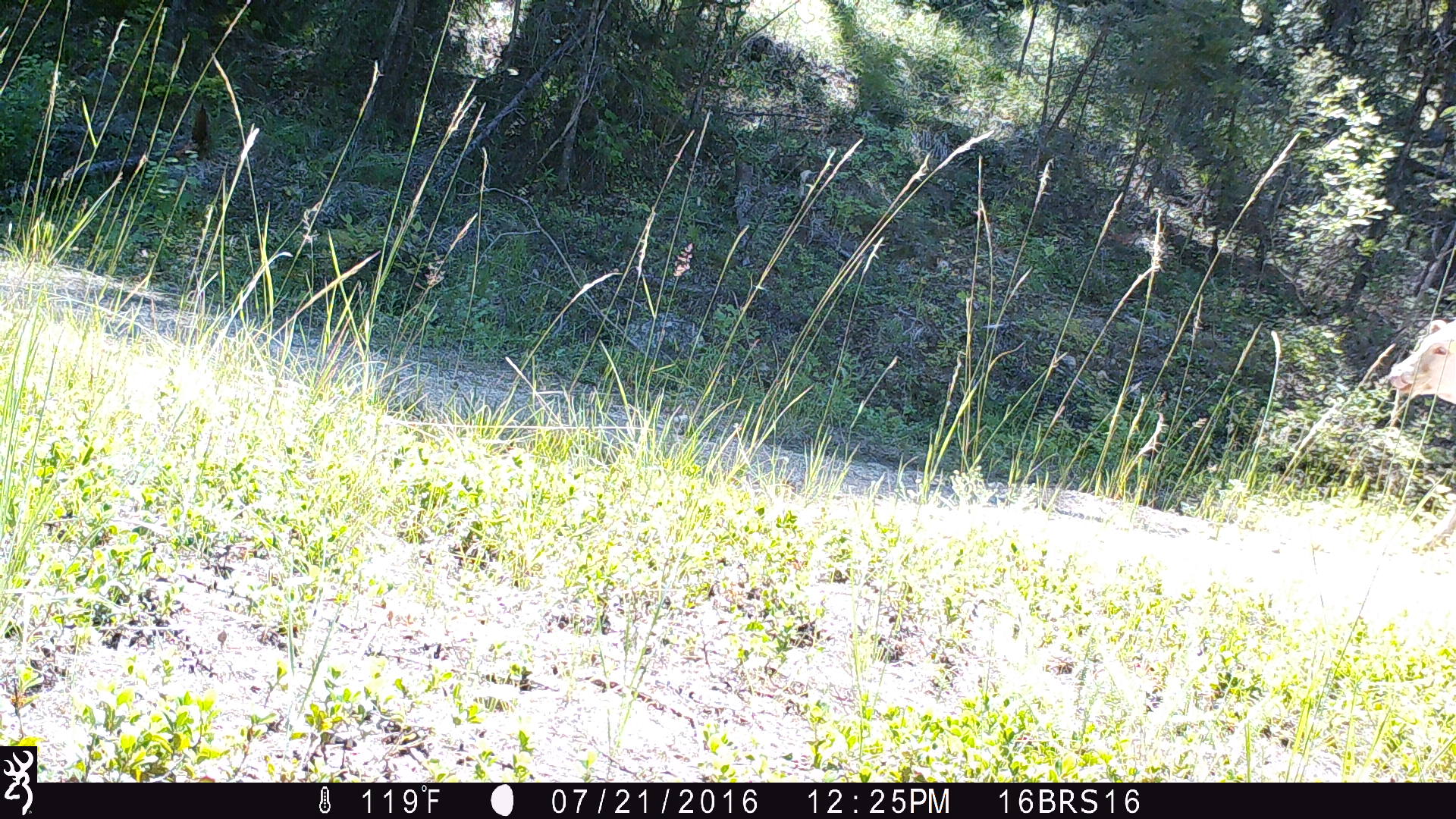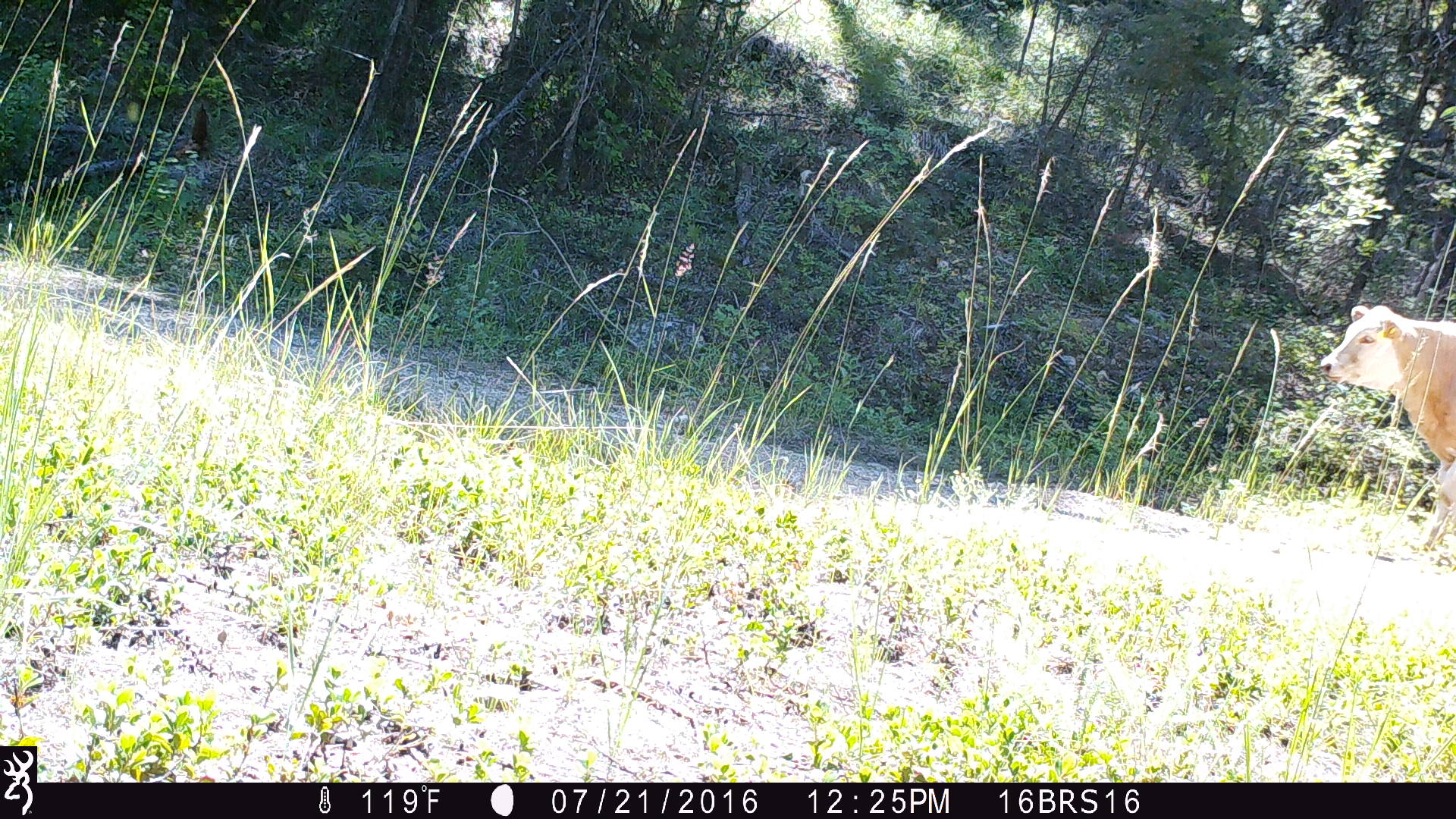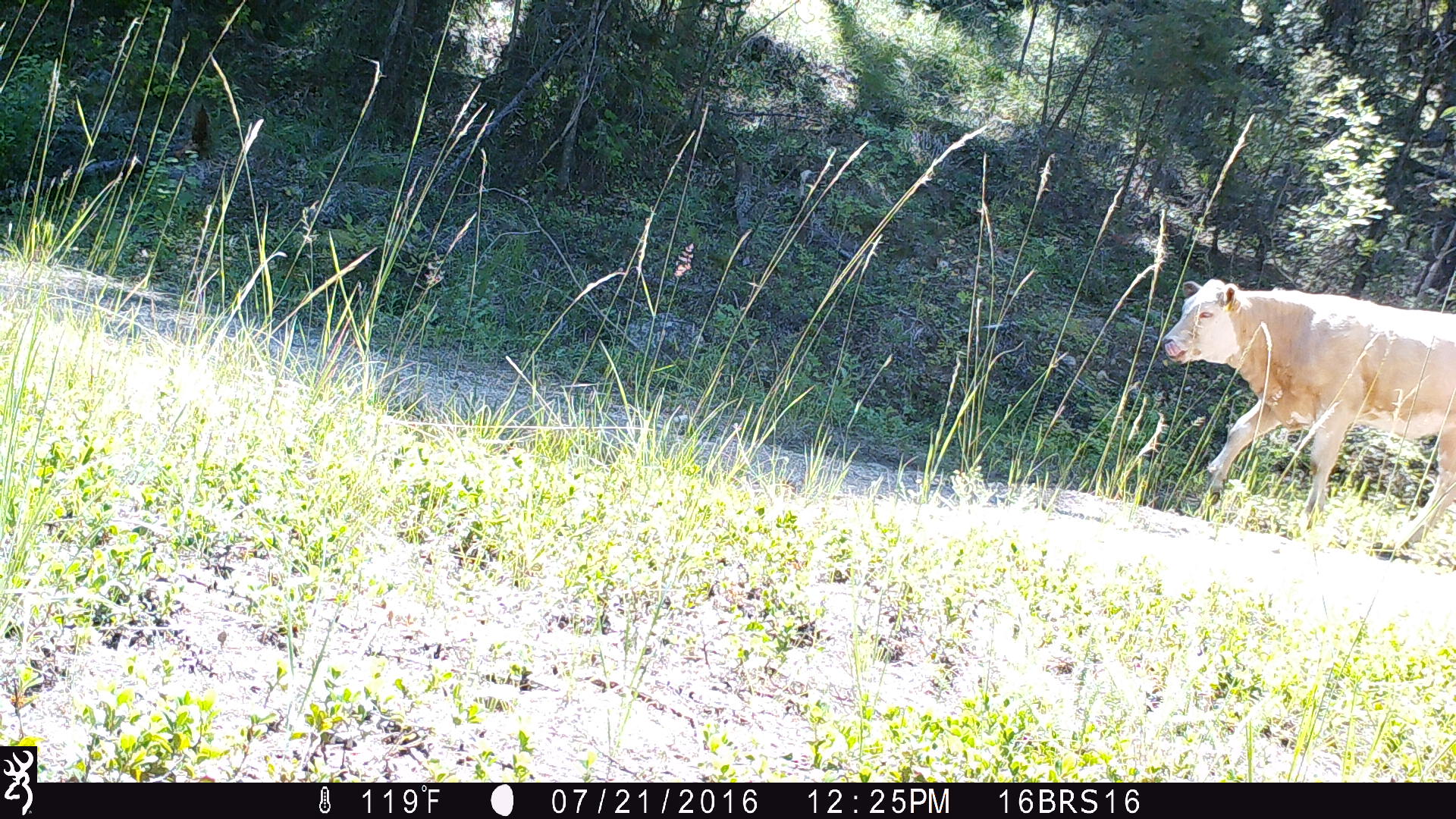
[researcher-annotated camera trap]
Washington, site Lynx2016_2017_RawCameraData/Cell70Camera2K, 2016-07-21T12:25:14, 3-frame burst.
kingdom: Animalia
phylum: Chordata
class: Mammalia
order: Artiodactyla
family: Bovidae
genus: Bos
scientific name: Bos taurus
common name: domestic cattle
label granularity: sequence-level